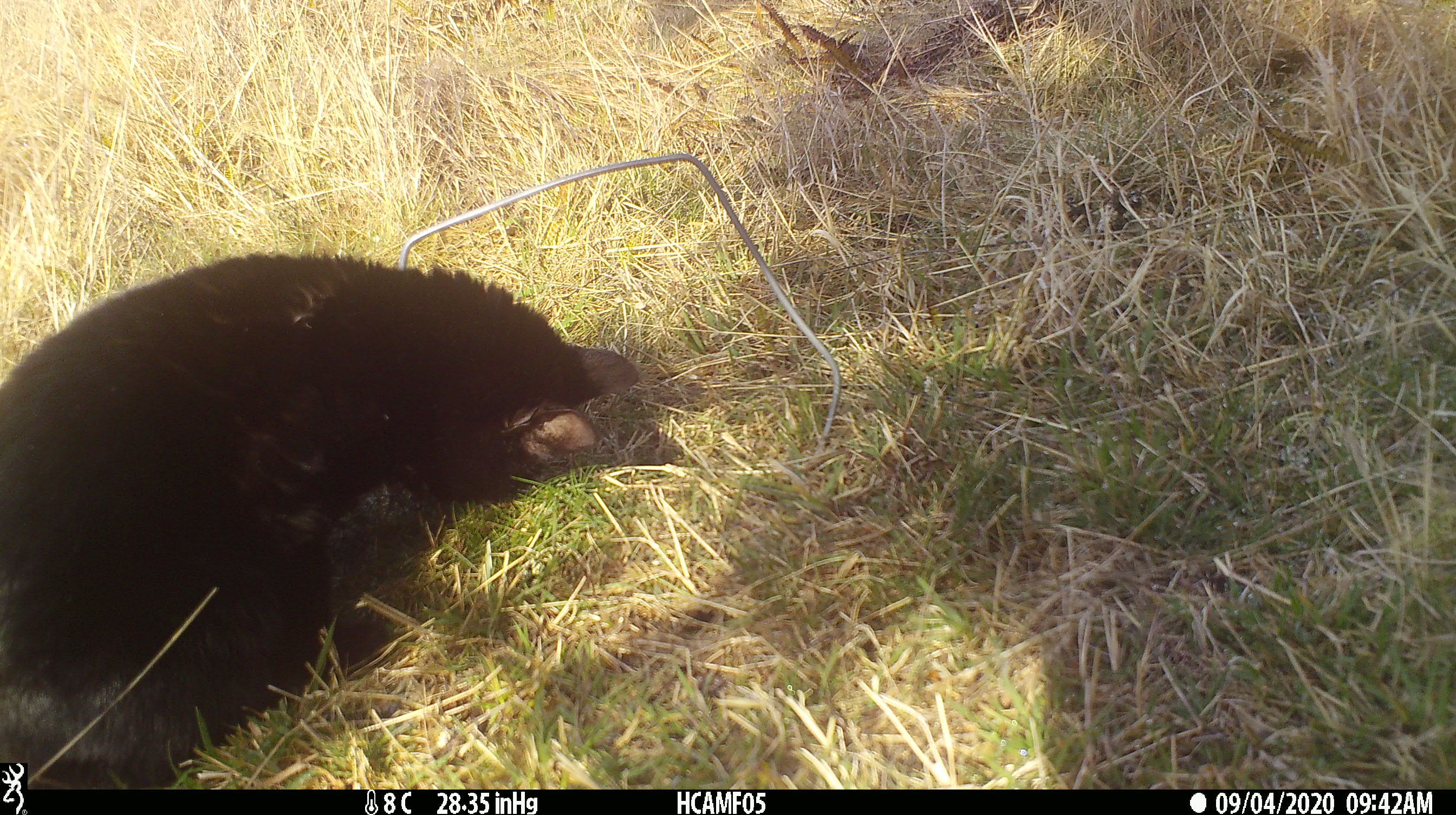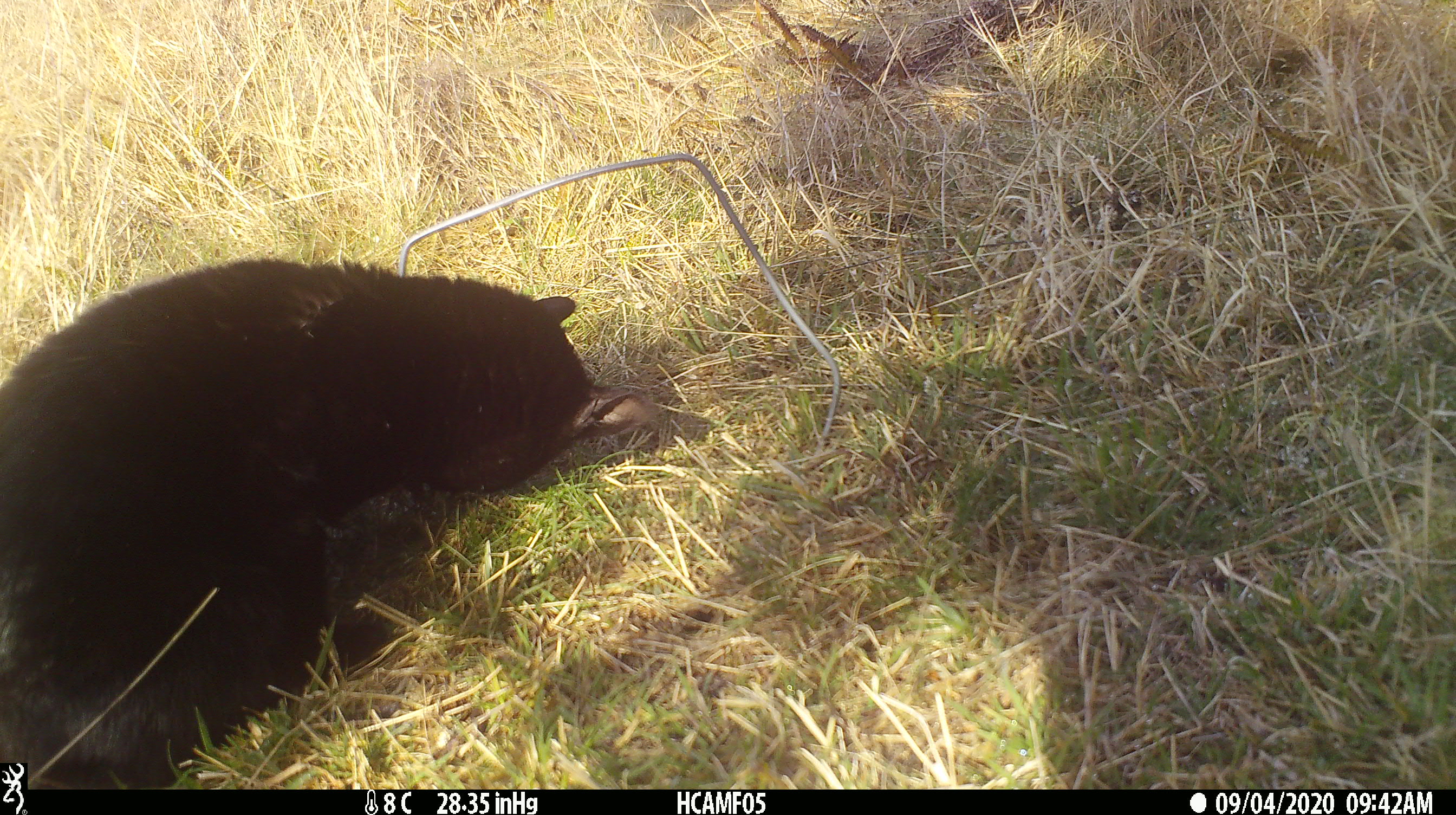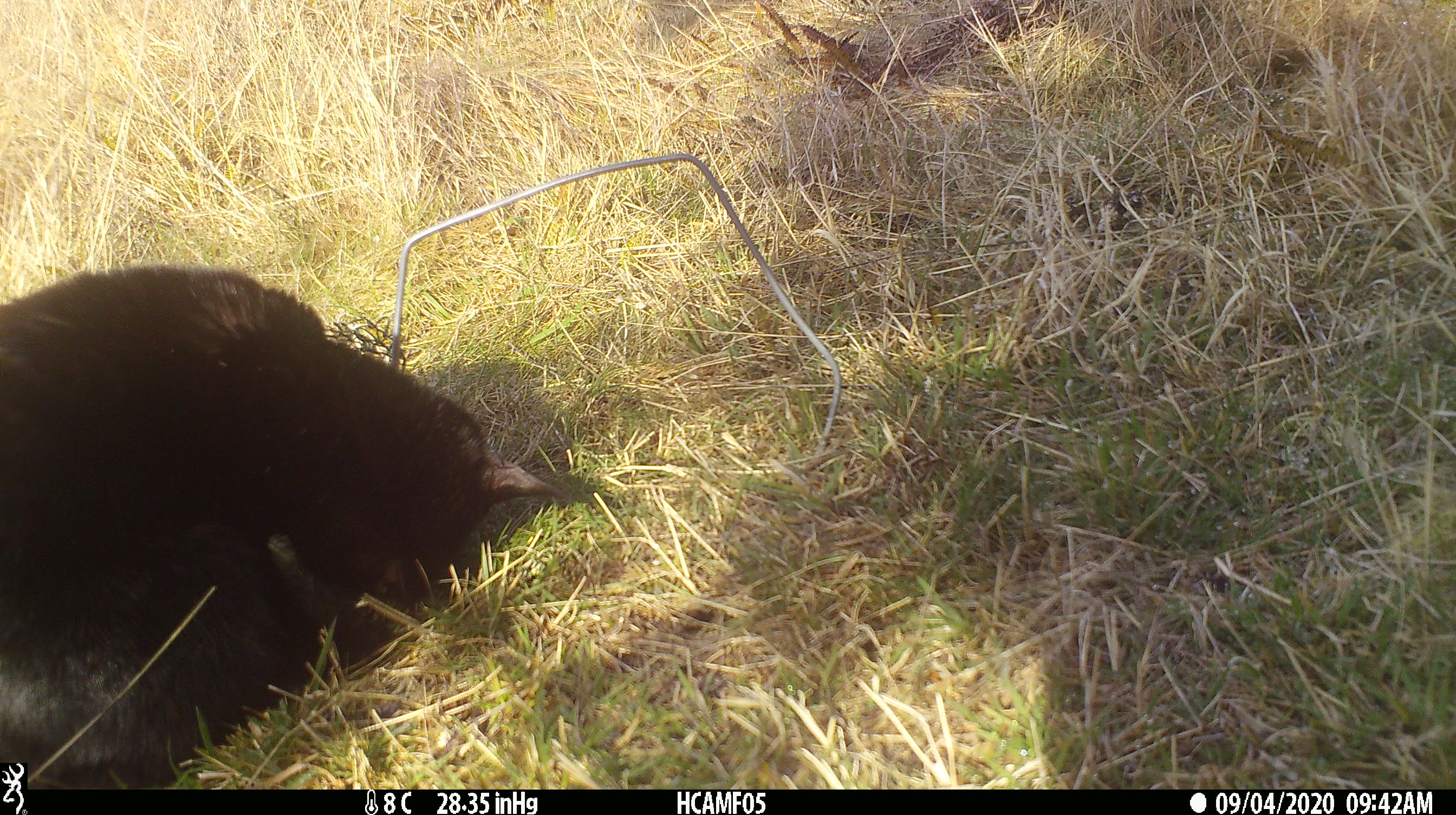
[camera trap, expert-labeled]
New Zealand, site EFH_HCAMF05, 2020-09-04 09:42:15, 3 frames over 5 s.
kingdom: Animalia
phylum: Chordata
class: Mammalia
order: Carnivora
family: Felidae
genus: Felis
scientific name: Felis catus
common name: domestic cat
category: cat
Cat (domestic cat) (Felis catus).